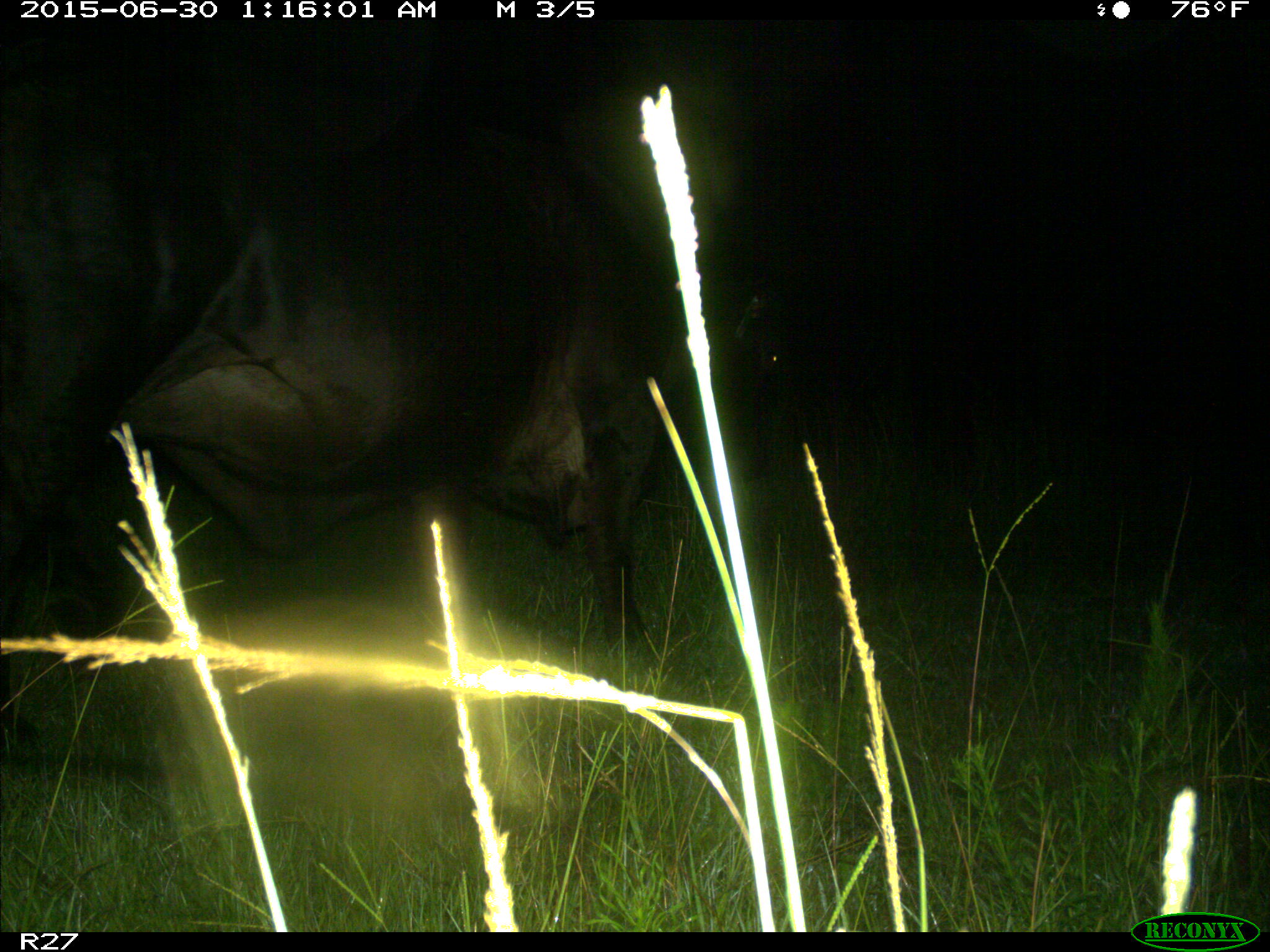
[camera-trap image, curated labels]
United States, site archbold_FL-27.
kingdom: Animalia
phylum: Chordata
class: Mammalia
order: Artiodactyla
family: Bovidae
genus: Bos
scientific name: Bos taurus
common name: domestic cow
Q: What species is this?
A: Bos taurus (domestic cow).